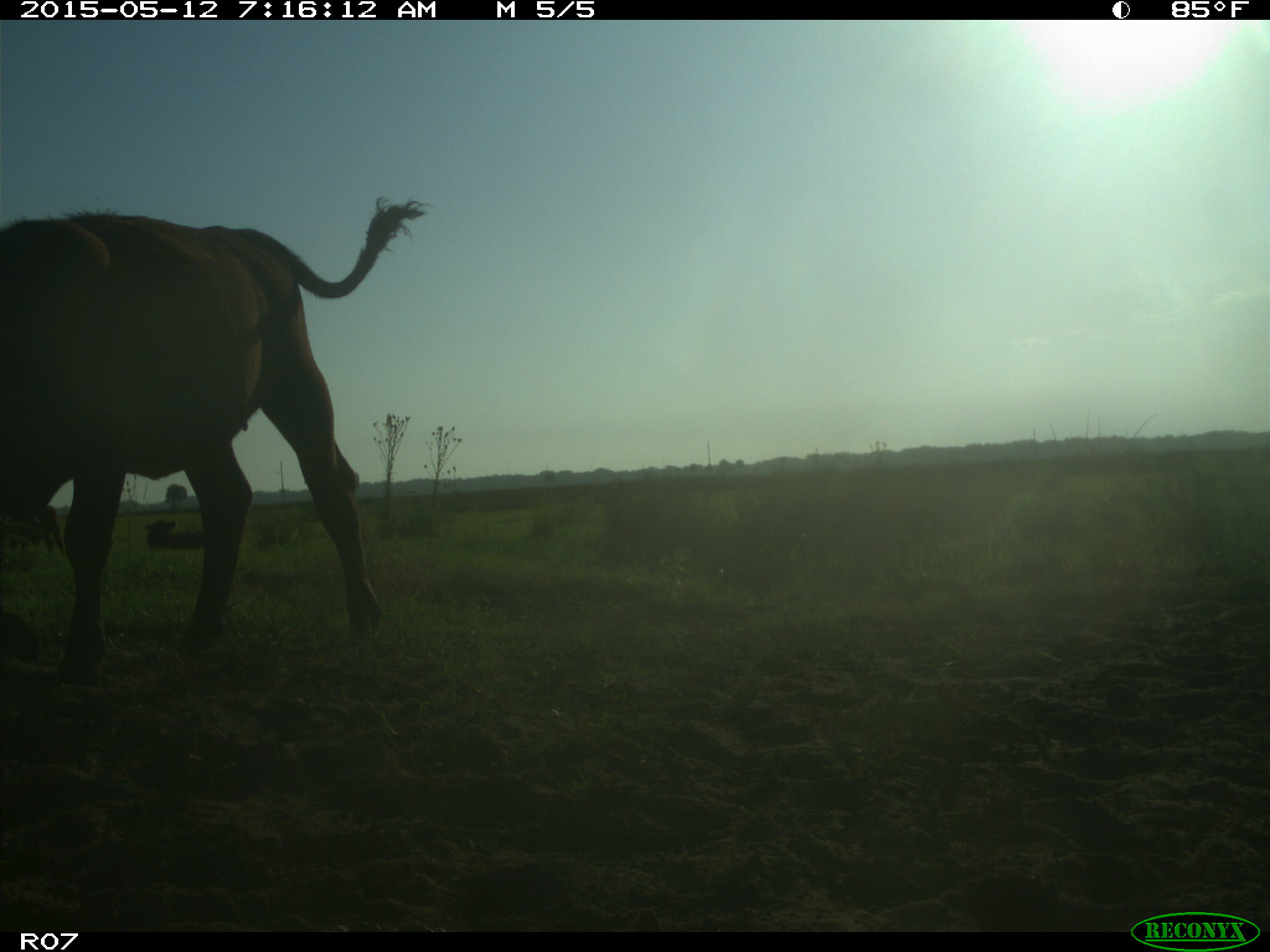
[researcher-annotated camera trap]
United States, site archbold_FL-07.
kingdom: Animalia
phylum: Chordata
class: Mammalia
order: Artiodactyla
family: Bovidae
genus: Bos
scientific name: Bos taurus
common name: domestic cow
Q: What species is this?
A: Bos taurus (domestic cow).